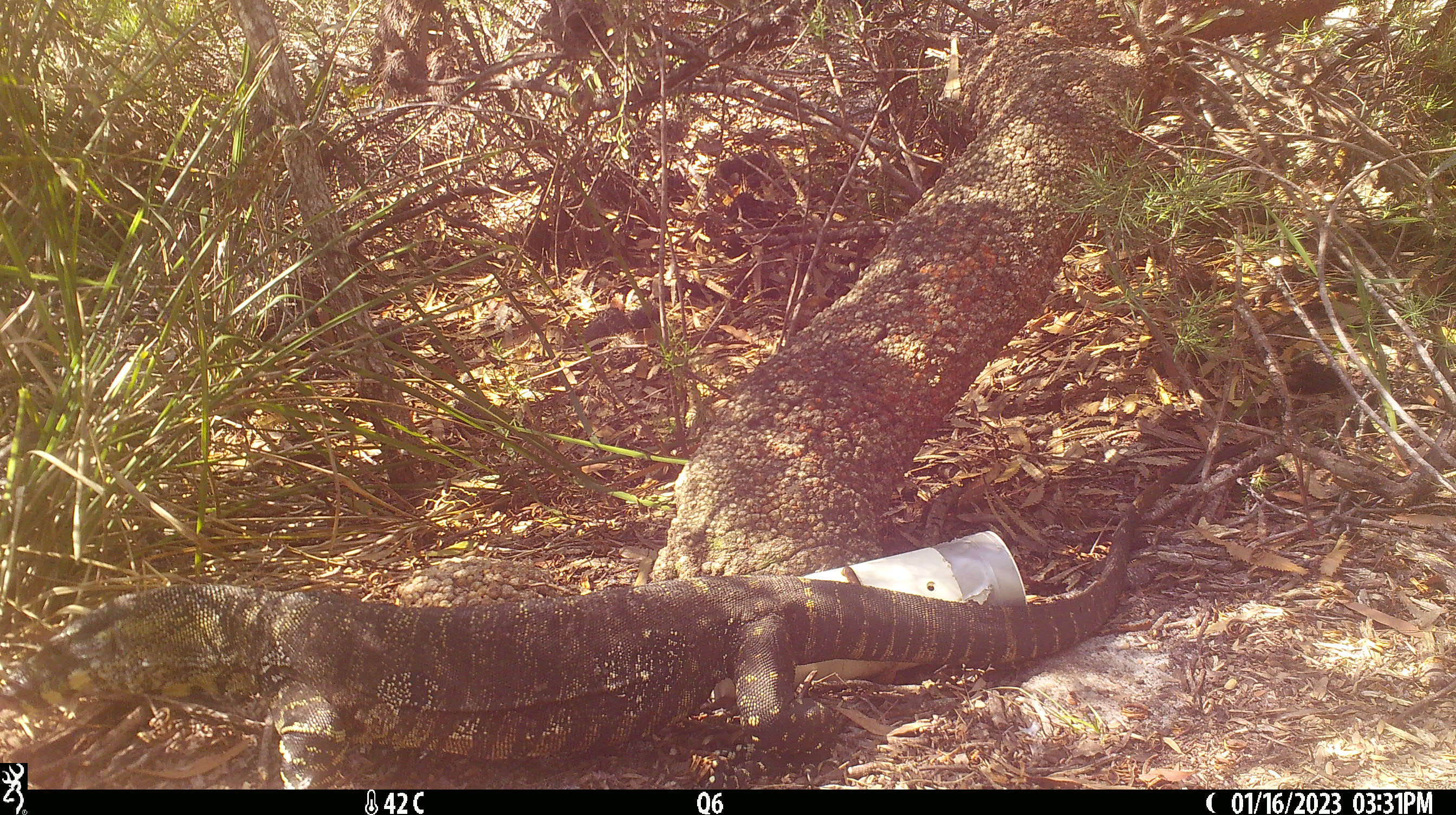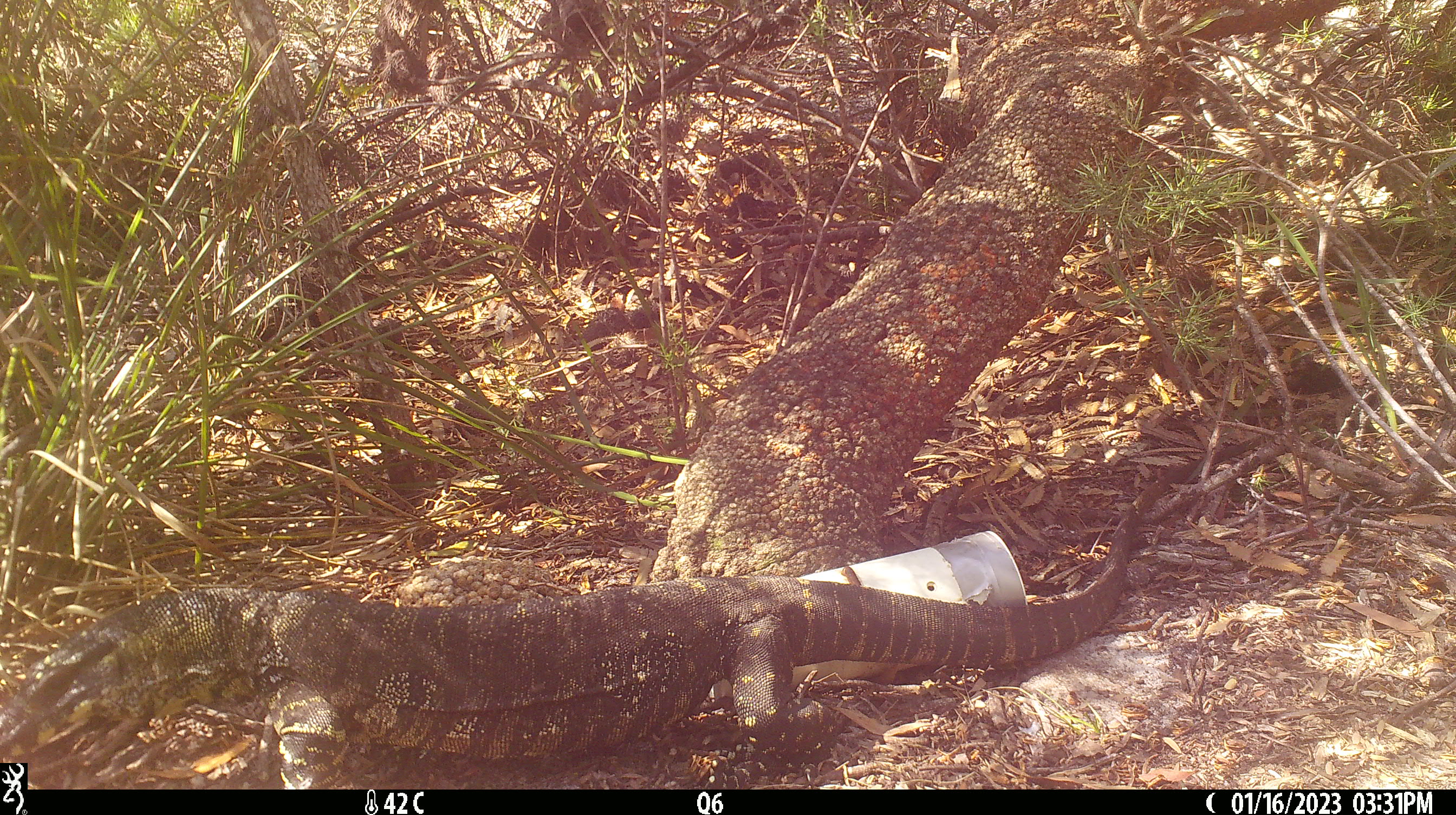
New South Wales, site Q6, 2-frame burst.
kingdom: Animalia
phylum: Chordata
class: Reptilia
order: Squamata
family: Varanidae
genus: Varanus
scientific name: Varanus varius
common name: lace monitor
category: goanna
Goanna (lace monitor) (Varanus varius).